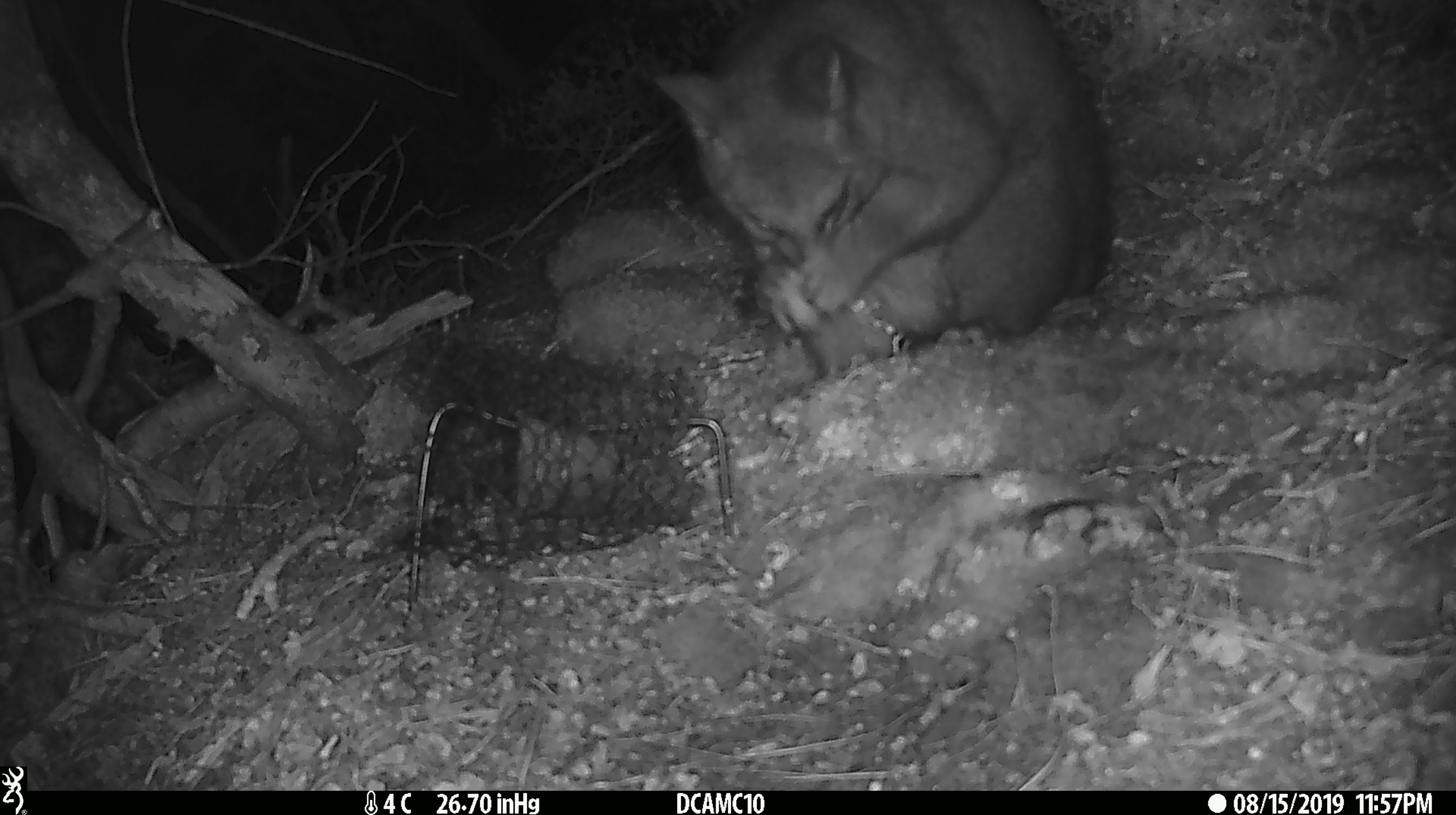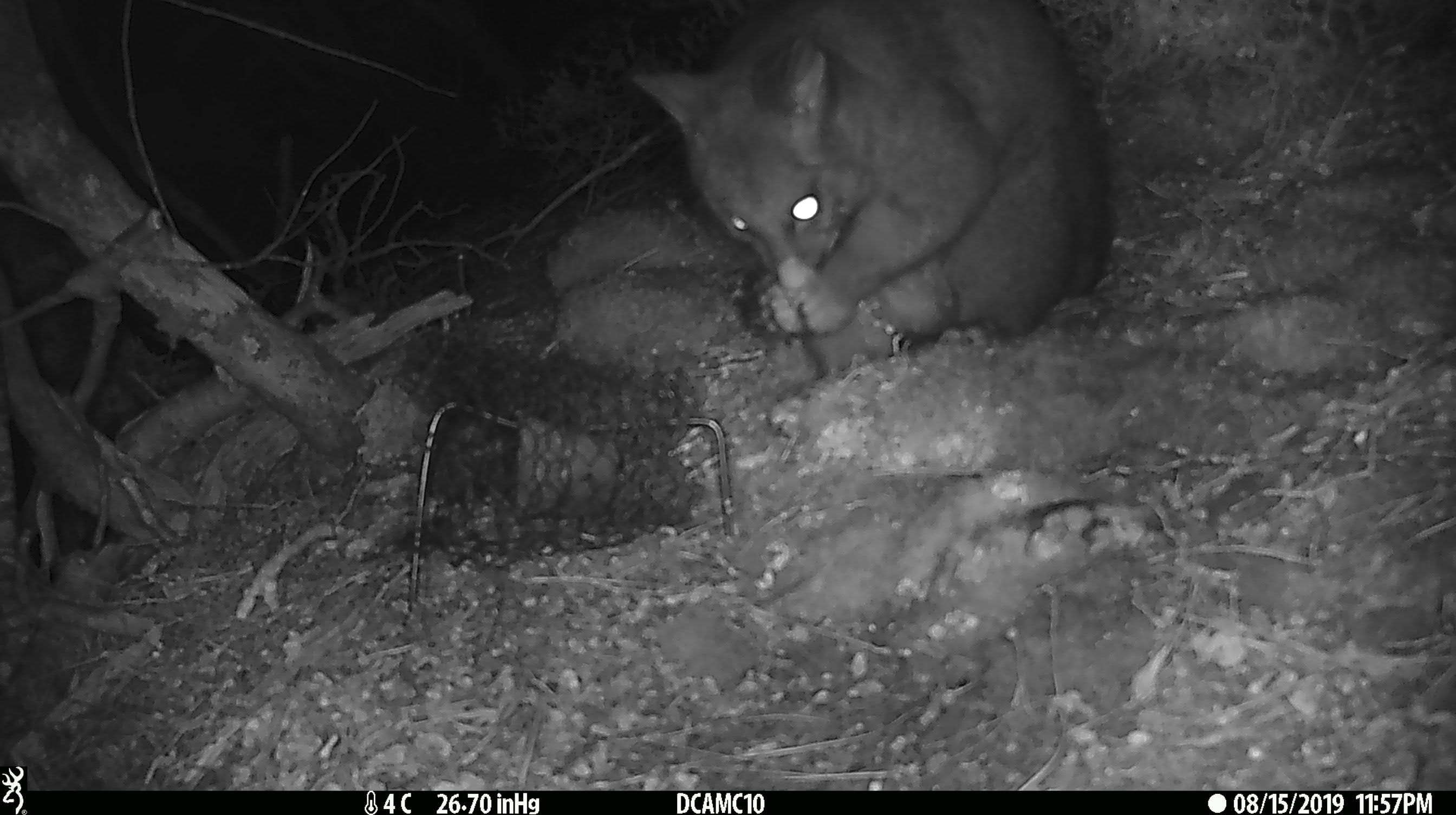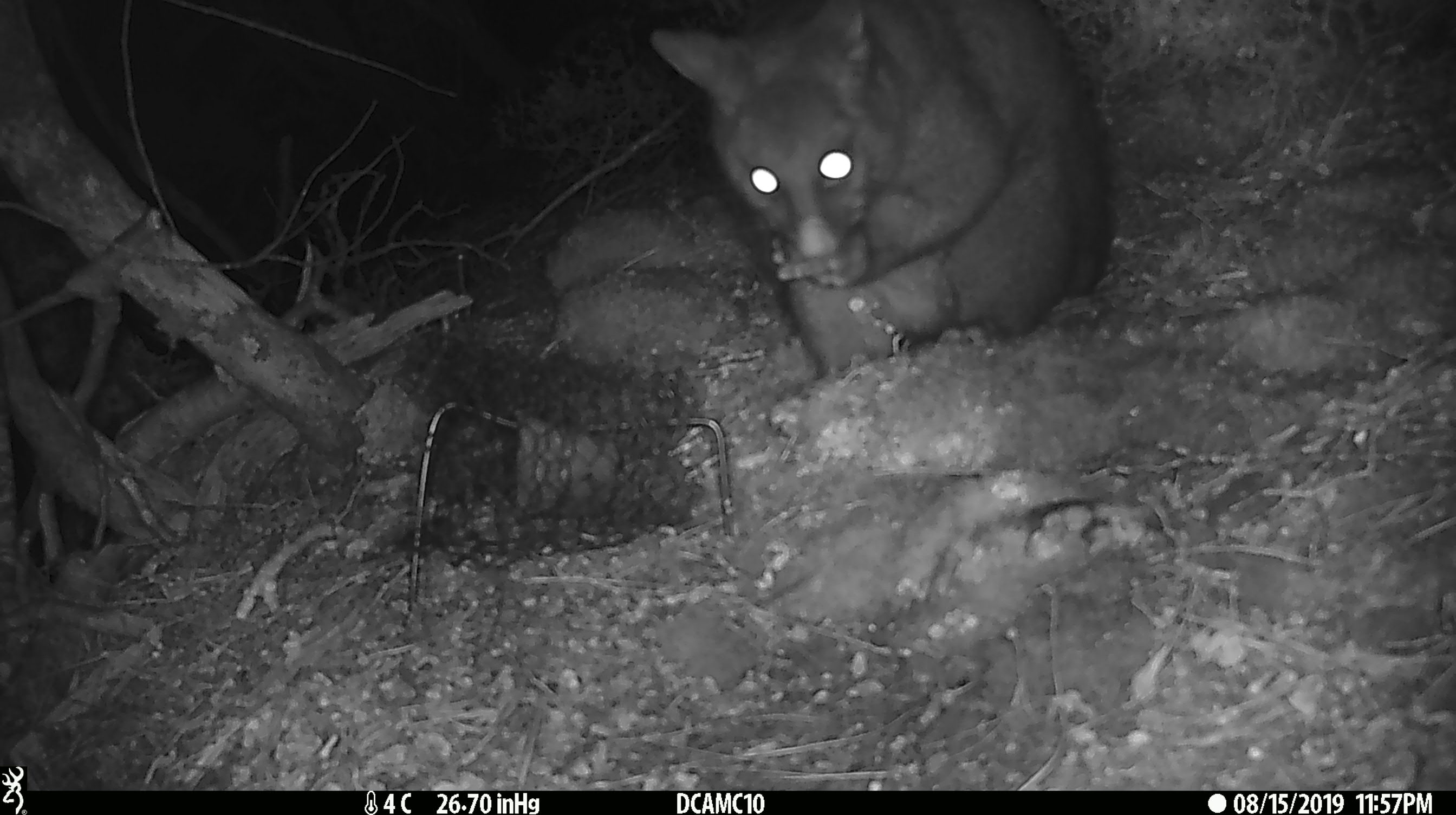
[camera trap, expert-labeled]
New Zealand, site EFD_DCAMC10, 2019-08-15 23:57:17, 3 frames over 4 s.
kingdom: Animalia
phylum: Chordata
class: Mammalia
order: Diprotodontia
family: Phalangeridae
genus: Trichosurus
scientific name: Trichosurus vulpecula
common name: common brushtail possum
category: possum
Possum (common brushtail possum) (Trichosurus vulpecula).